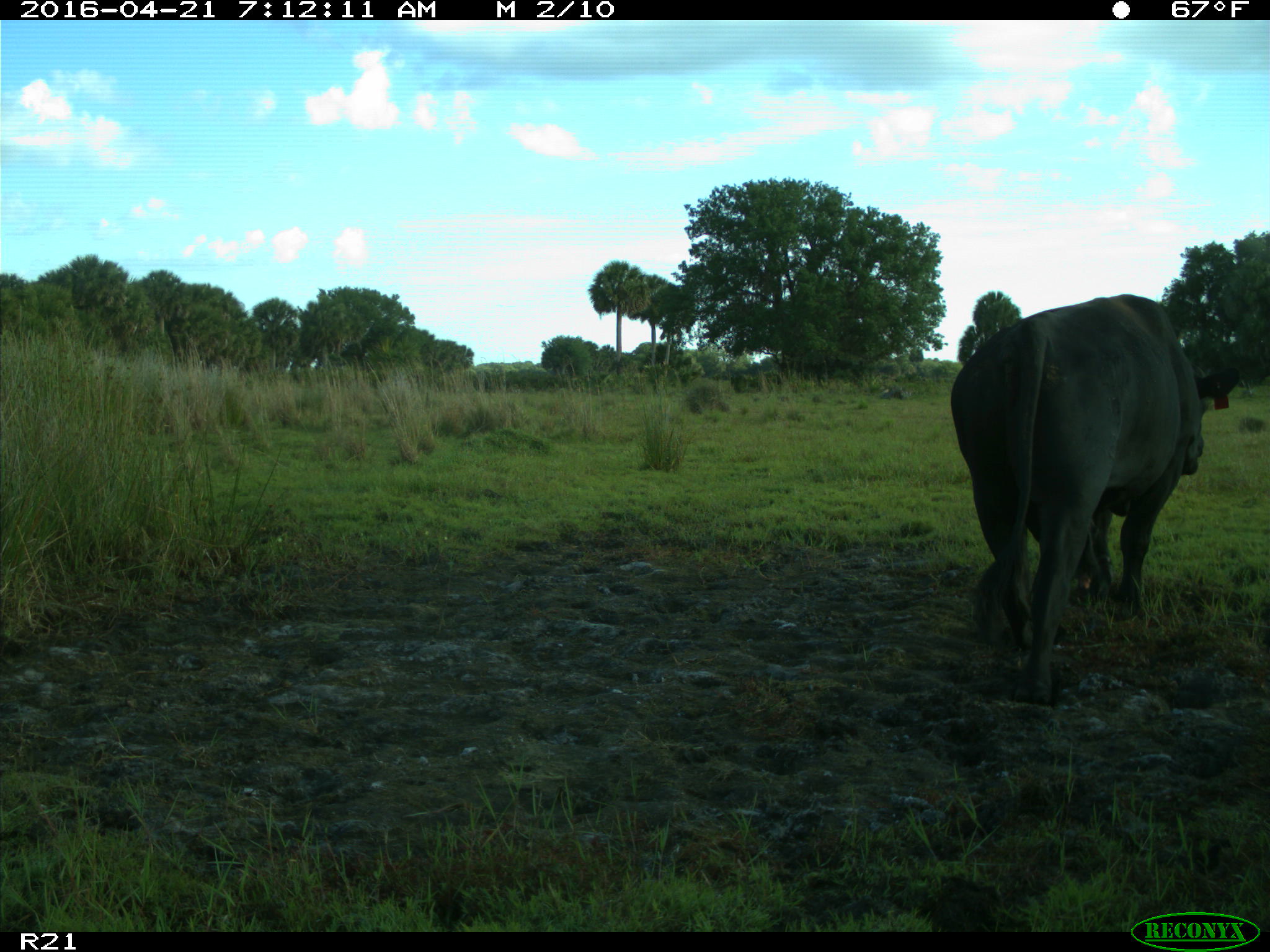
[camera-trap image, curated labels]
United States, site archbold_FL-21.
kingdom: Animalia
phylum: Chordata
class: Mammalia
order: Artiodactyla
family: Bovidae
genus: Bos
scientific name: Bos taurus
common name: domestic cow